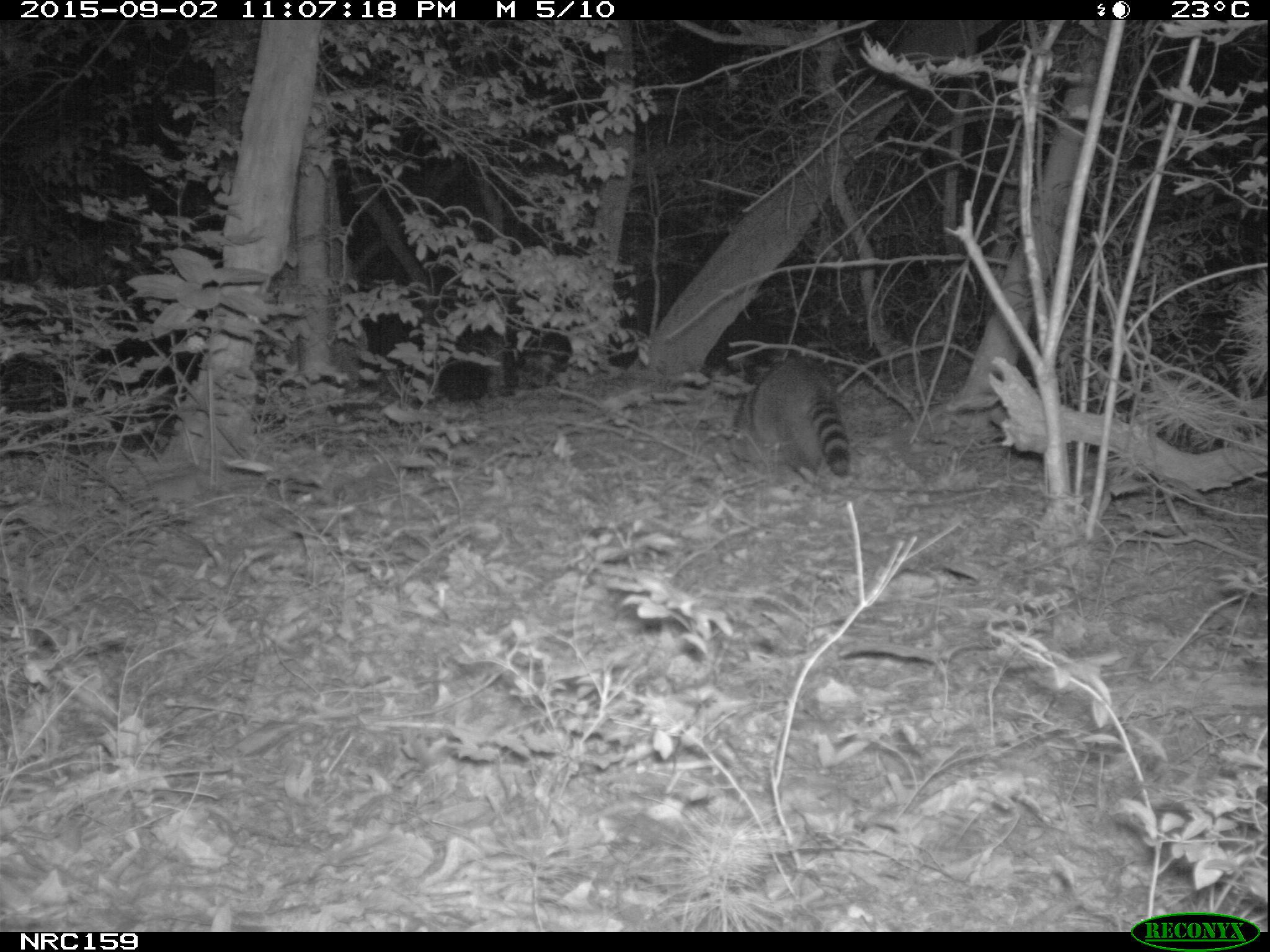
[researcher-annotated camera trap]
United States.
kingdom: Animalia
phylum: Chordata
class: Mammalia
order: Carnivora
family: Procyonidae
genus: Procyon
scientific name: Procyon lotor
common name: northern raccoon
Northern Raccoon (Procyon lotor).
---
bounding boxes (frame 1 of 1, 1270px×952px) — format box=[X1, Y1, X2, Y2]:
Northern Raccoon: box=[719, 352, 859, 493]